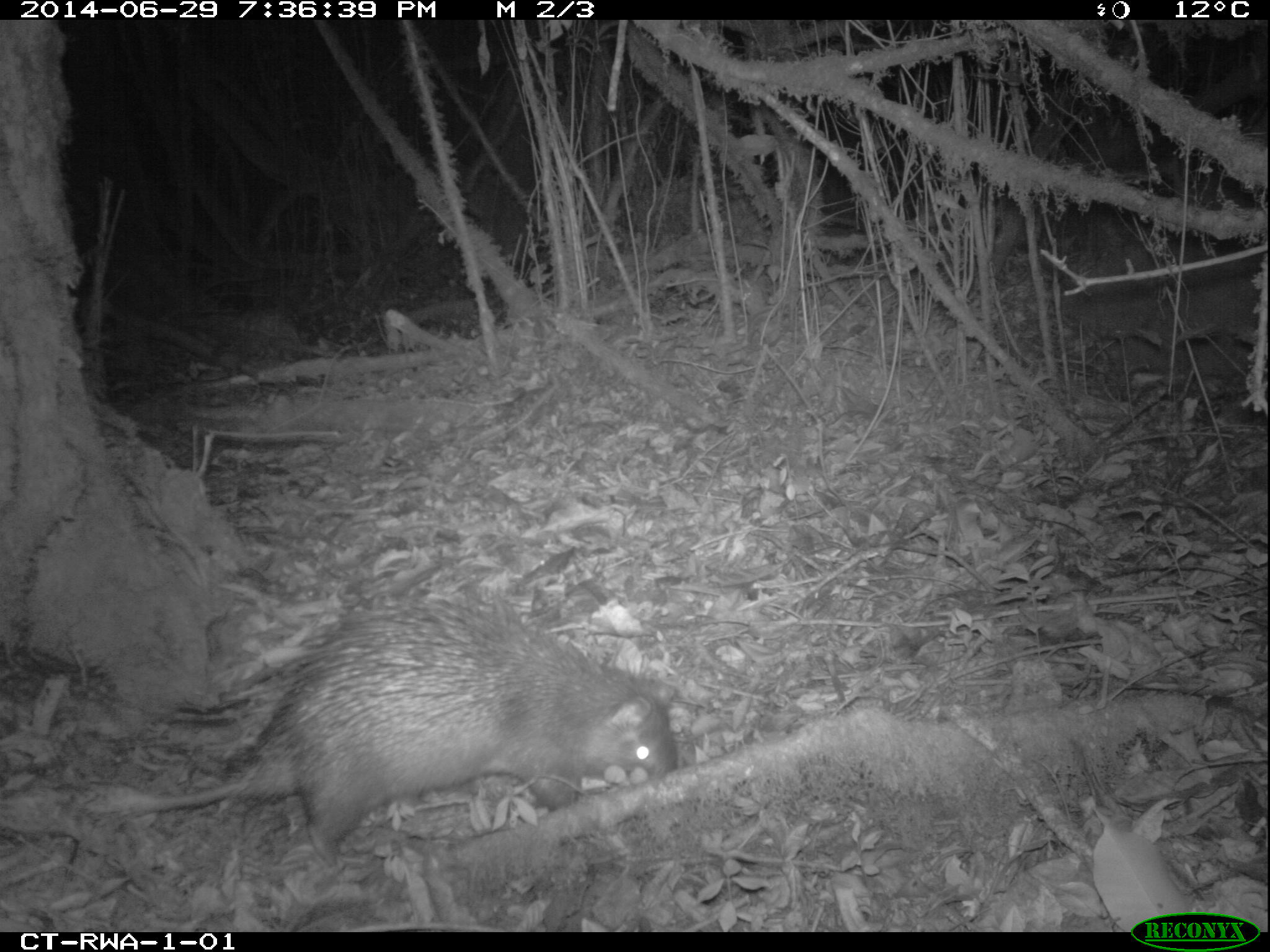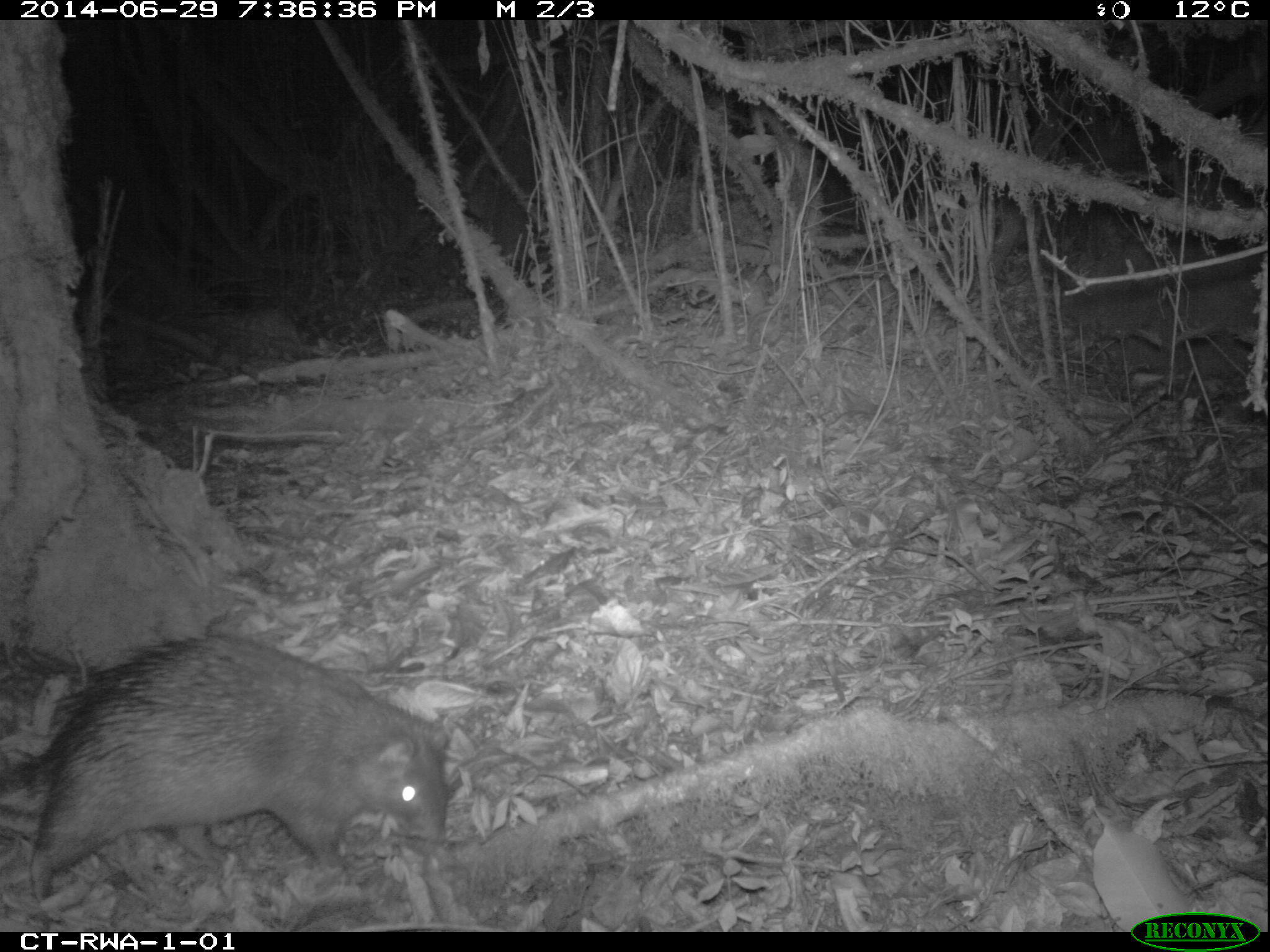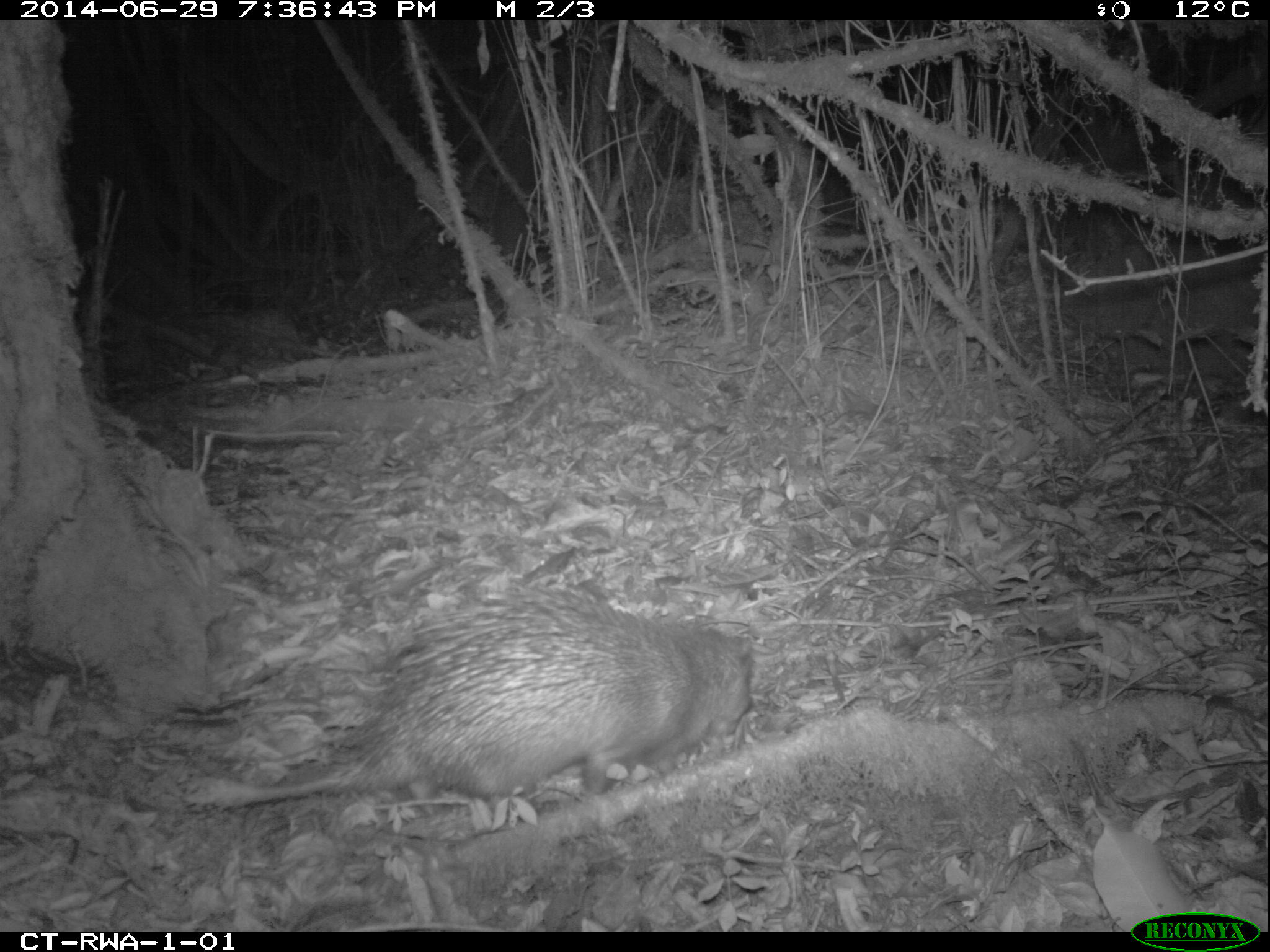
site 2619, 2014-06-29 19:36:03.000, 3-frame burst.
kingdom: Animalia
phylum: Chordata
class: Mammalia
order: Rodentia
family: Hystricidae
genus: Atherurus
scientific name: Atherurus africanus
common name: african brush-tailed porcupine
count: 1